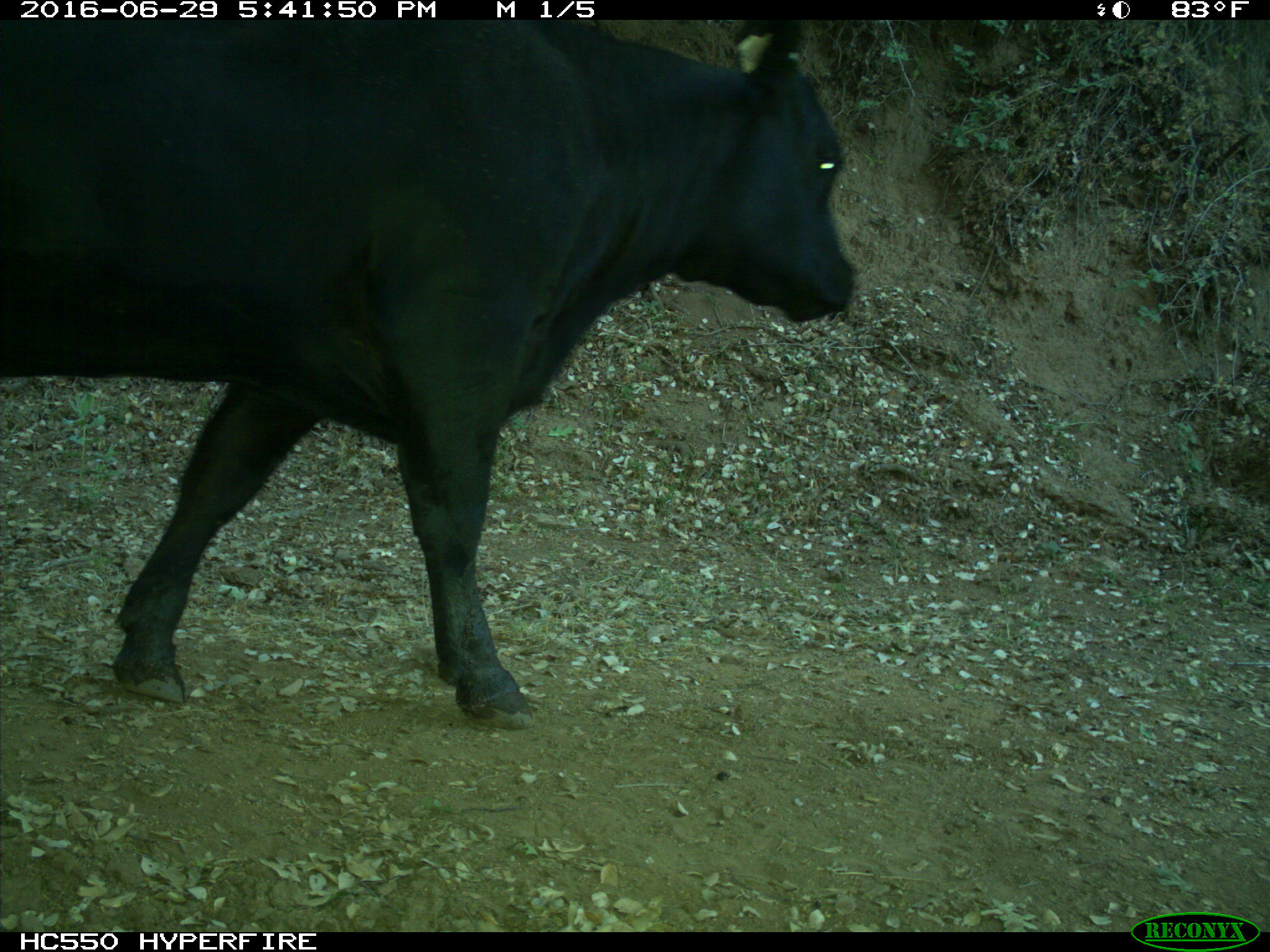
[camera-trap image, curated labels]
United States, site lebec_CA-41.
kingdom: Animalia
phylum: Chordata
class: Mammalia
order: Artiodactyla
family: Bovidae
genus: Bos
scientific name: Bos taurus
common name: domestic cow